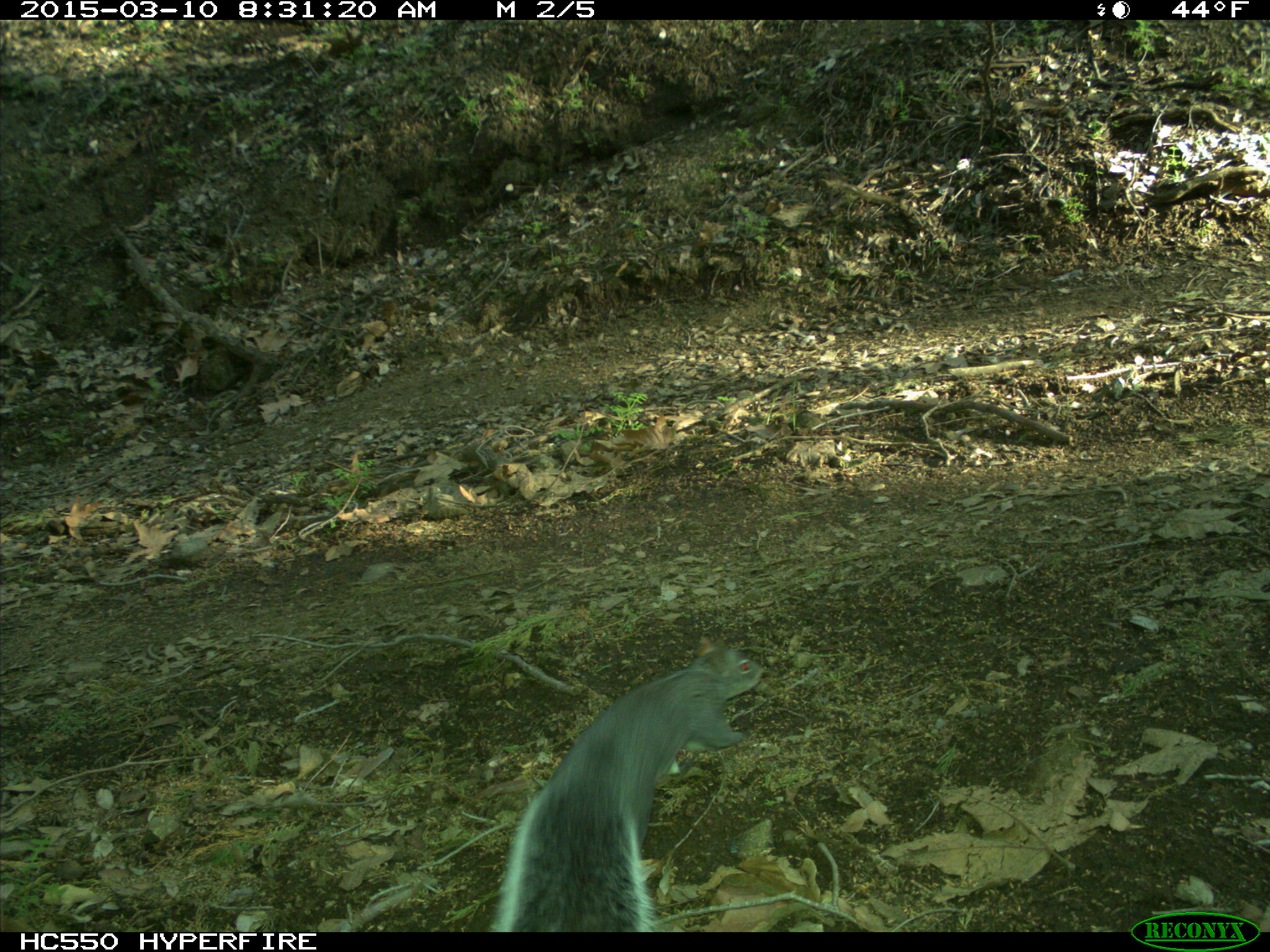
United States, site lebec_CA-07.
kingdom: Animalia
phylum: Chordata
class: Mammalia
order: Rodentia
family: Sciuridae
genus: Sciurus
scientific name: Sciurus carolinensis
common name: eastern gray squirrel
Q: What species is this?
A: Sciurus carolinensis (eastern gray squirrel).